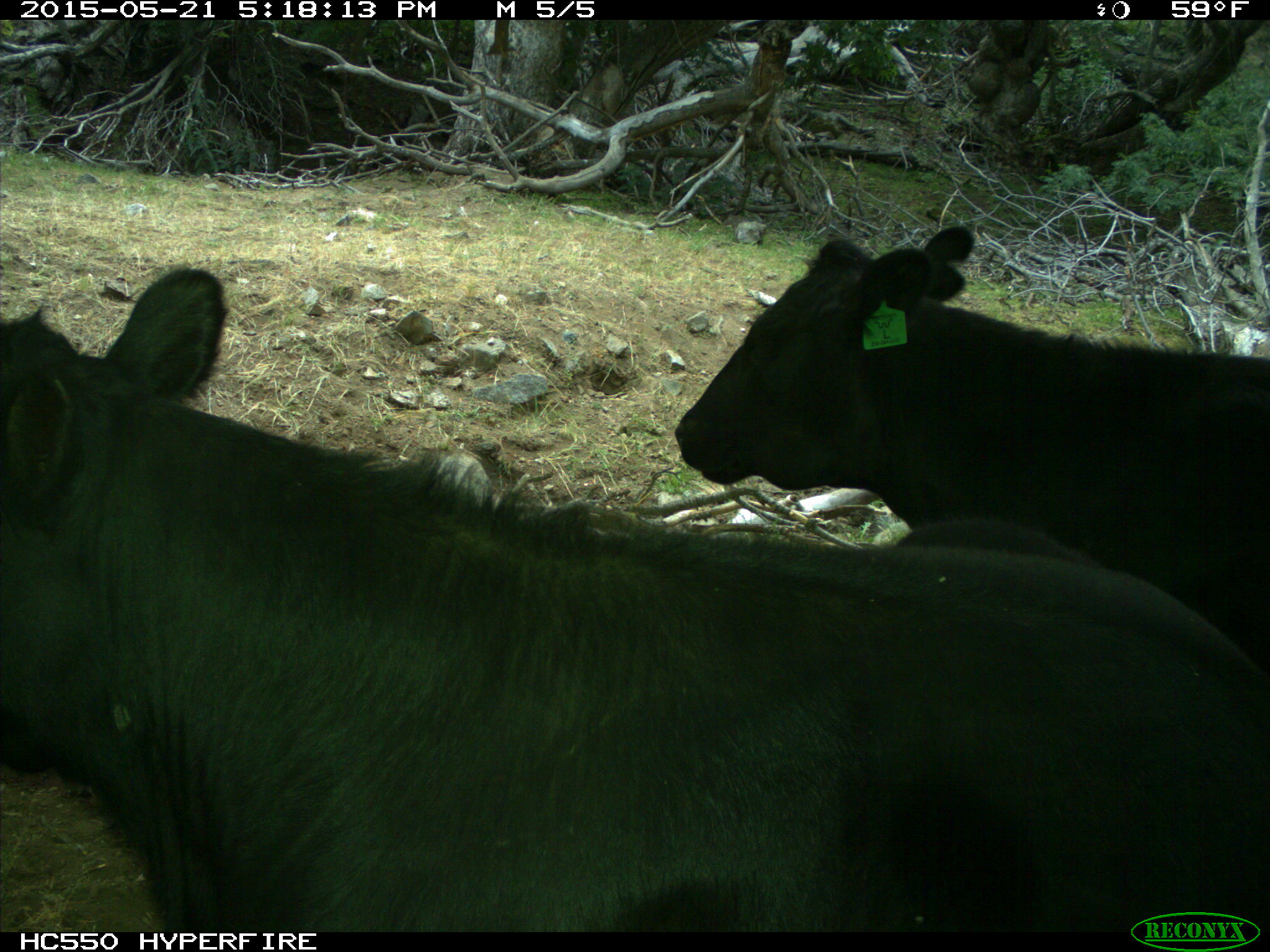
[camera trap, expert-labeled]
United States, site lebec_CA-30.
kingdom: Animalia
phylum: Chordata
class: Mammalia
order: Artiodactyla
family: Bovidae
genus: Bos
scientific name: Bos taurus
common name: domestic cow